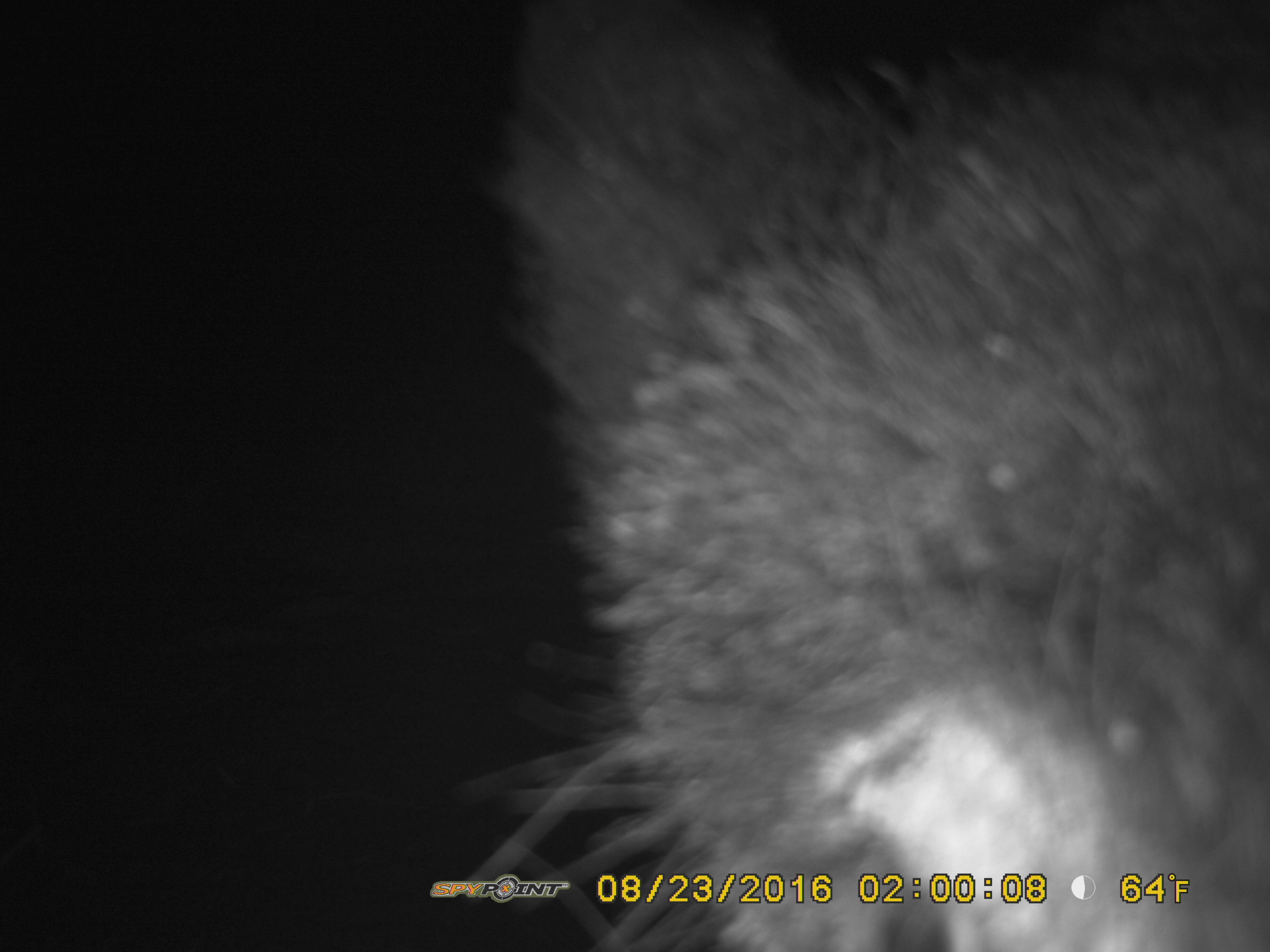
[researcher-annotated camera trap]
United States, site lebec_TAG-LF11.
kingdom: Animalia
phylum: Chordata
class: Mammalia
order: Artiodactyla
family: Suidae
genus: Sus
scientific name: Sus scrofa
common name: wild boar